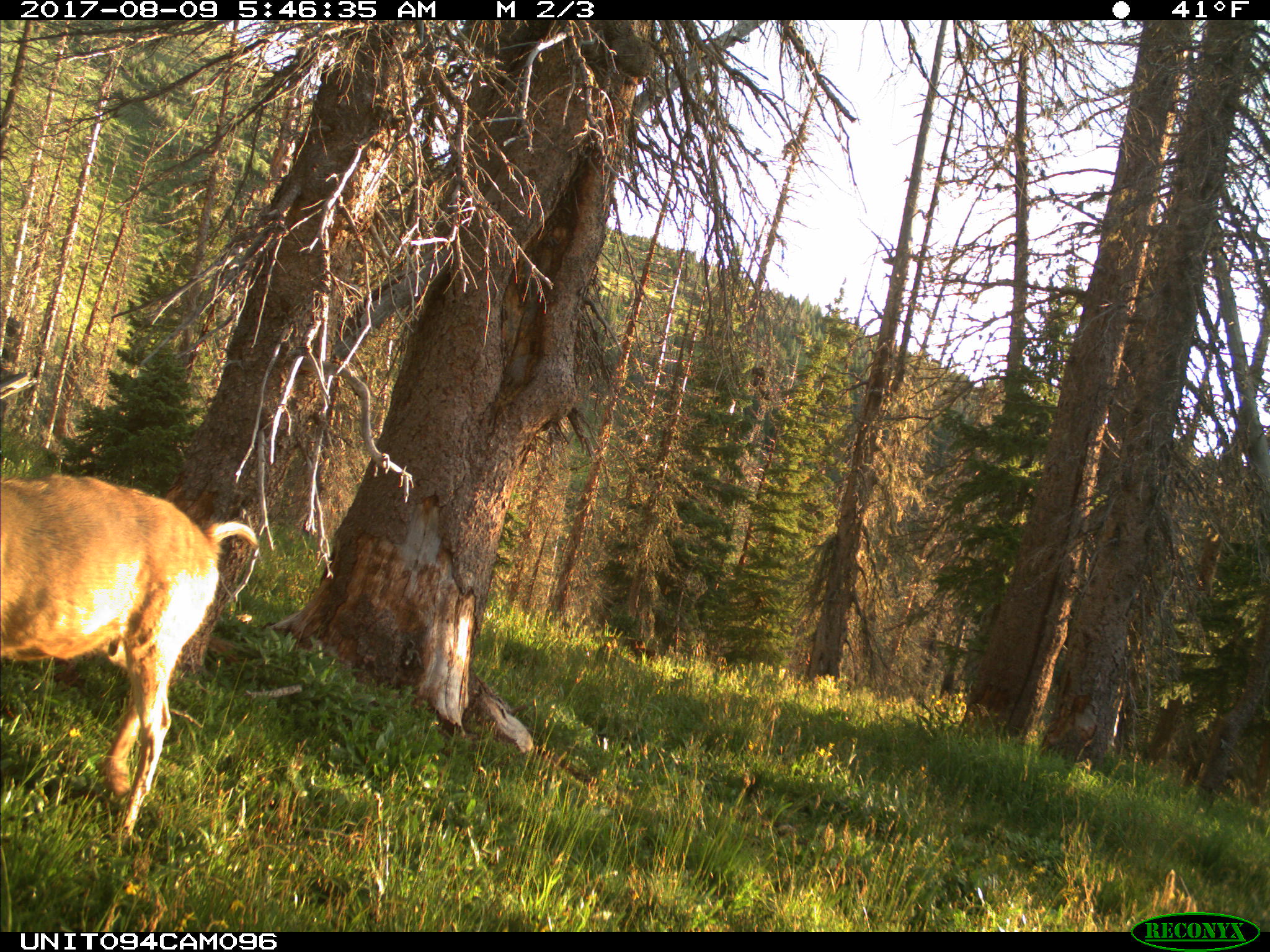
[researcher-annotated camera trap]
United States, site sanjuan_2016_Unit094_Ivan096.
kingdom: Animalia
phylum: Chordata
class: Mammalia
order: Artiodactyla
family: Cervidae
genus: Odocoileus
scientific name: Odocoileus hemionus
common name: mule deer